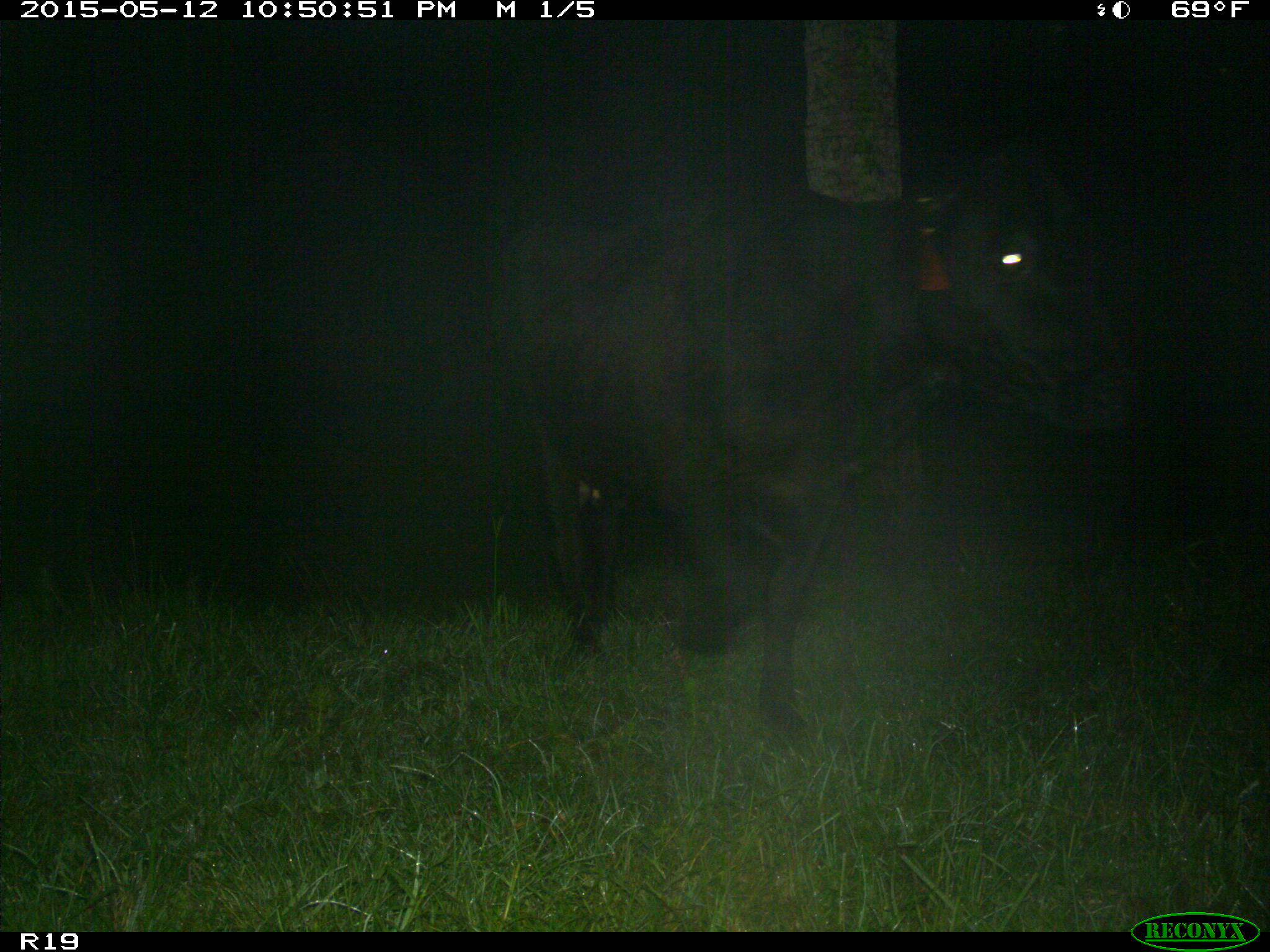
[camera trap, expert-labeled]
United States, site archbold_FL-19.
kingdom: Animalia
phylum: Chordata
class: Mammalia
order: Artiodactyla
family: Bovidae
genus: Bos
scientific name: Bos taurus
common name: domestic cow